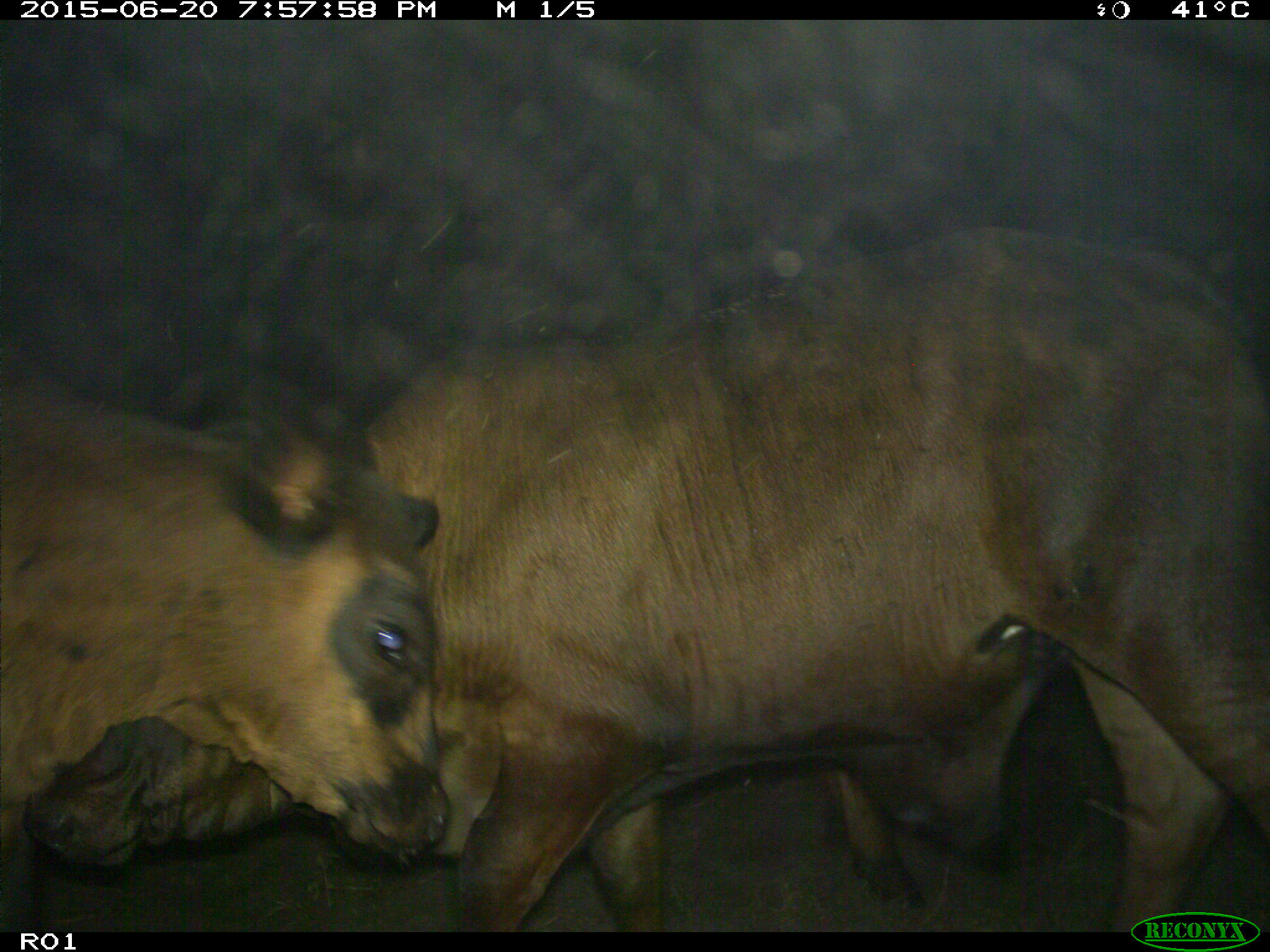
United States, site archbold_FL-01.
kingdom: Animalia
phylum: Chordata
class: Mammalia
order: Artiodactyla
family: Bovidae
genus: Bos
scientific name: Bos taurus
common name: domestic cow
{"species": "Bos taurus (domestic cow)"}